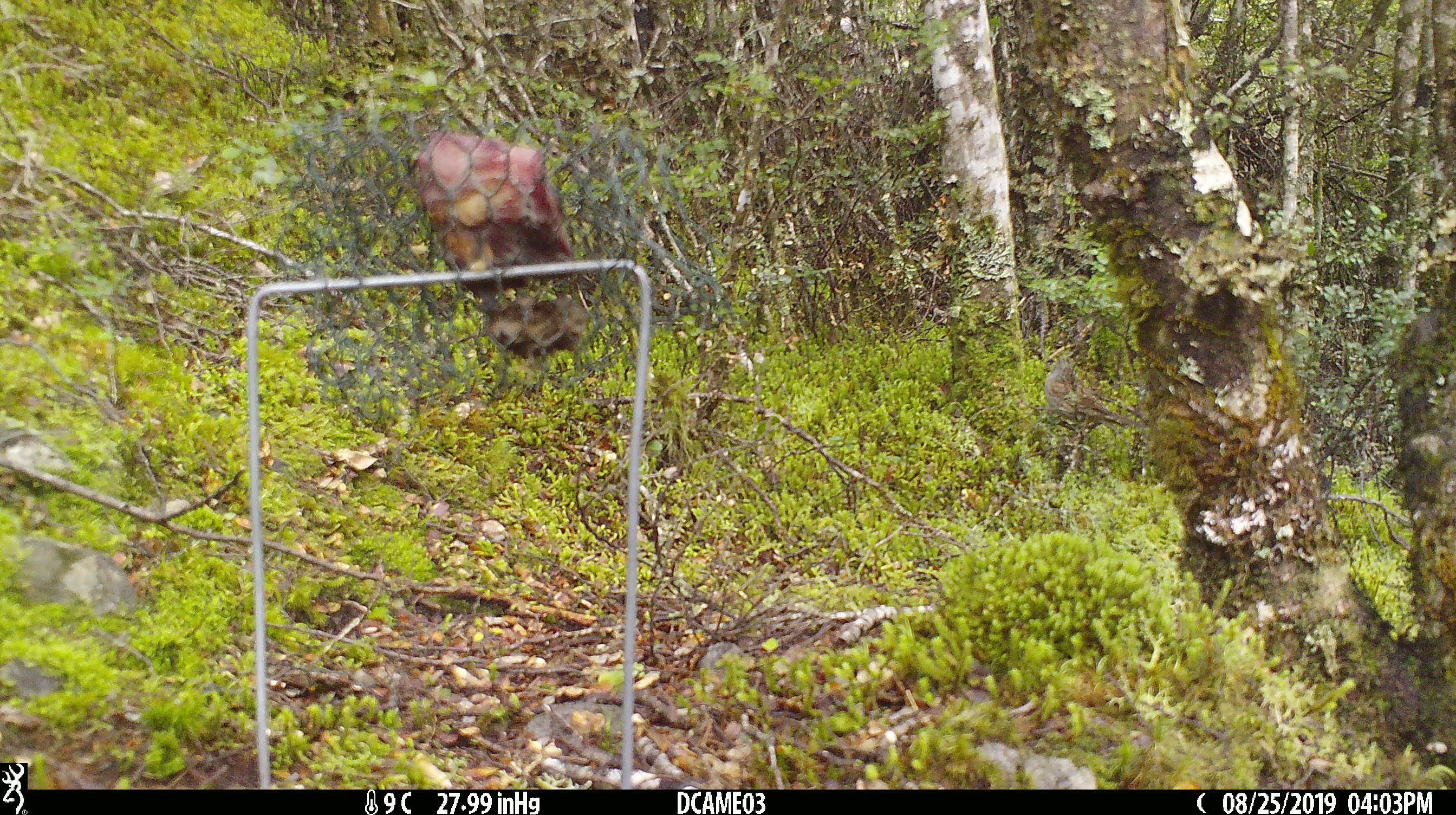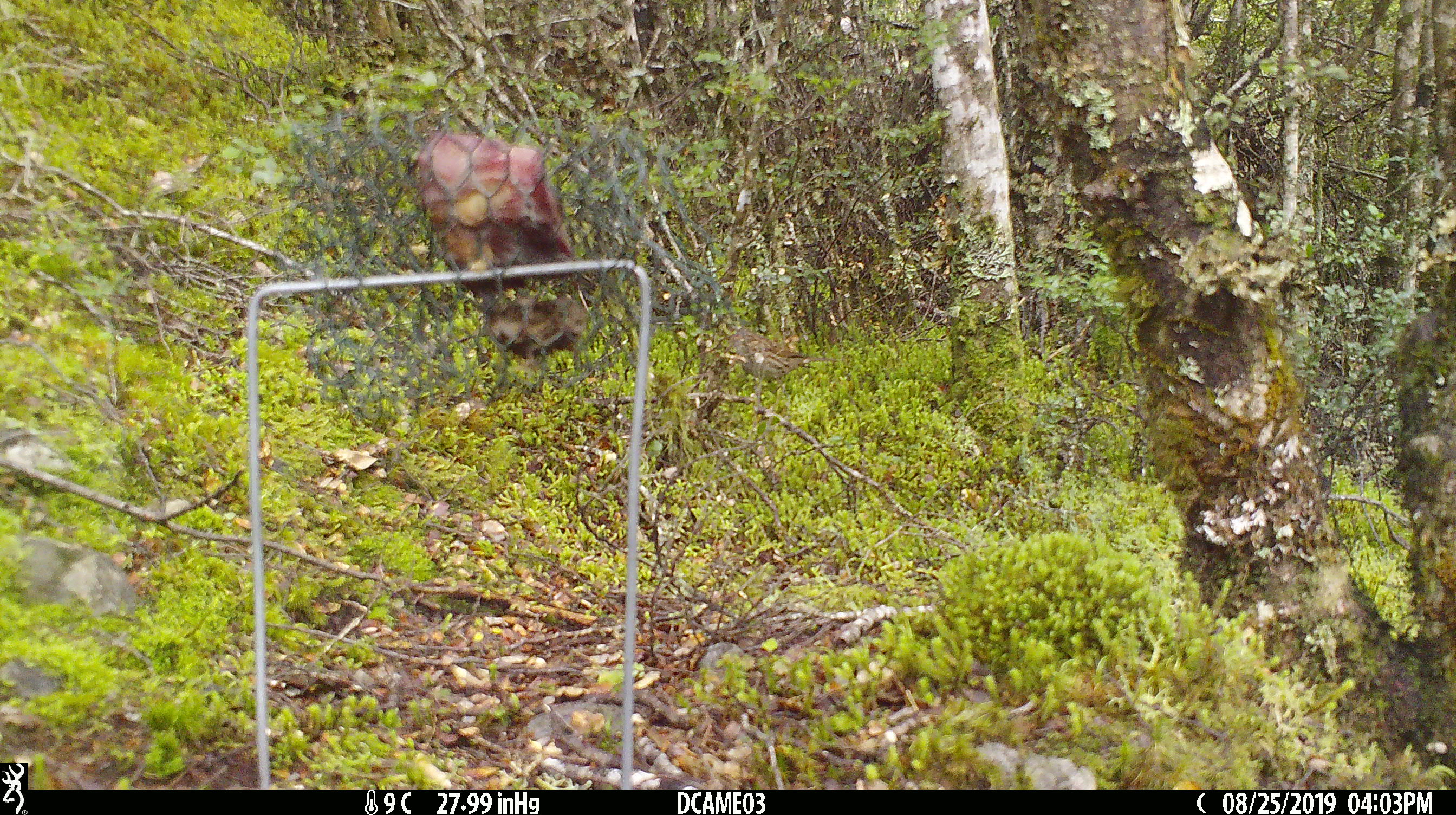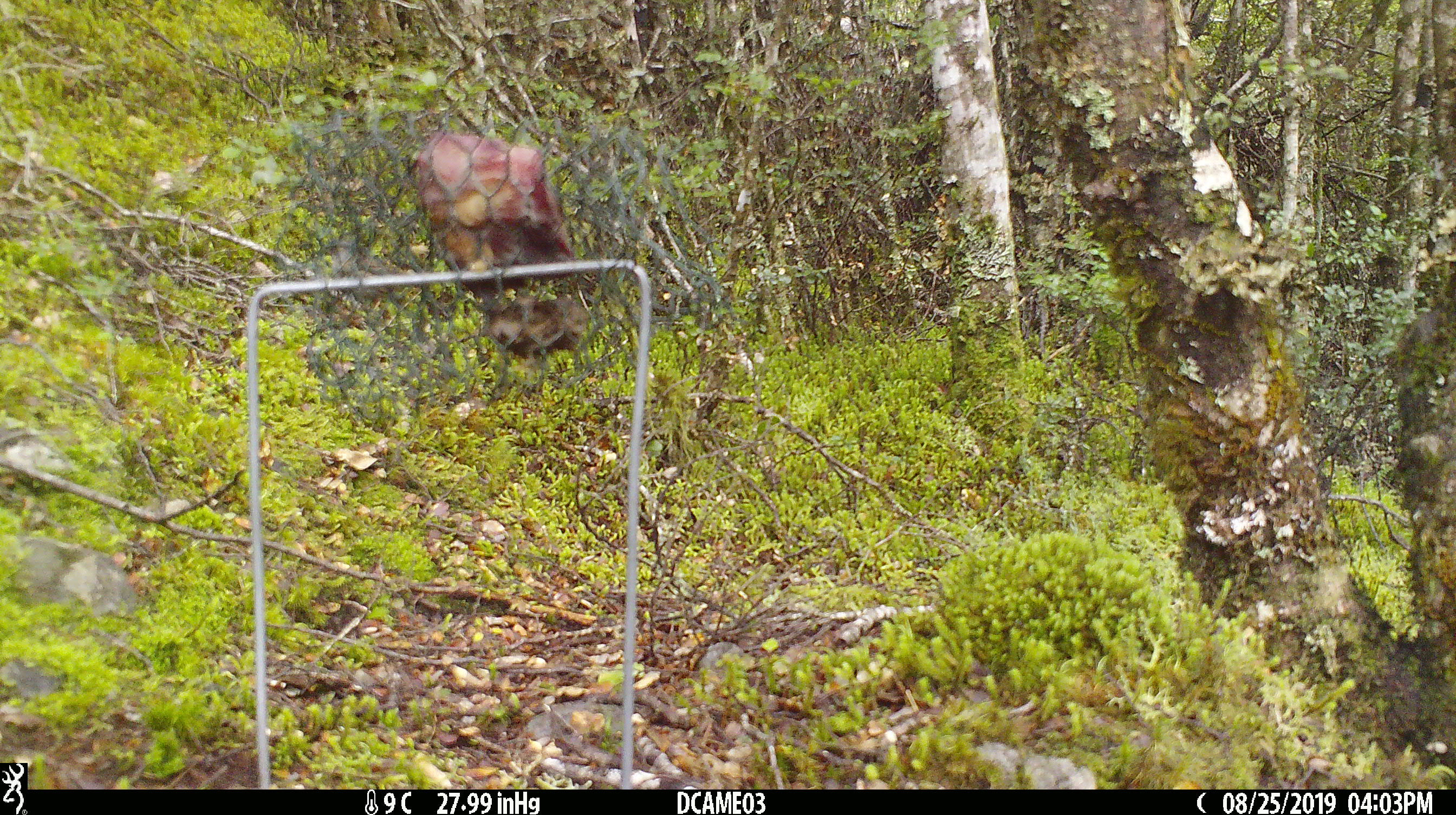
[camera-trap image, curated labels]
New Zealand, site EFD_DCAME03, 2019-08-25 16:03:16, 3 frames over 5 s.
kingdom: Animalia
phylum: Chordata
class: Aves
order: Passeriformes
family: Prunellidae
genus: Prunella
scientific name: Prunella modularis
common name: dunnock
Dunnock (Prunella modularis).